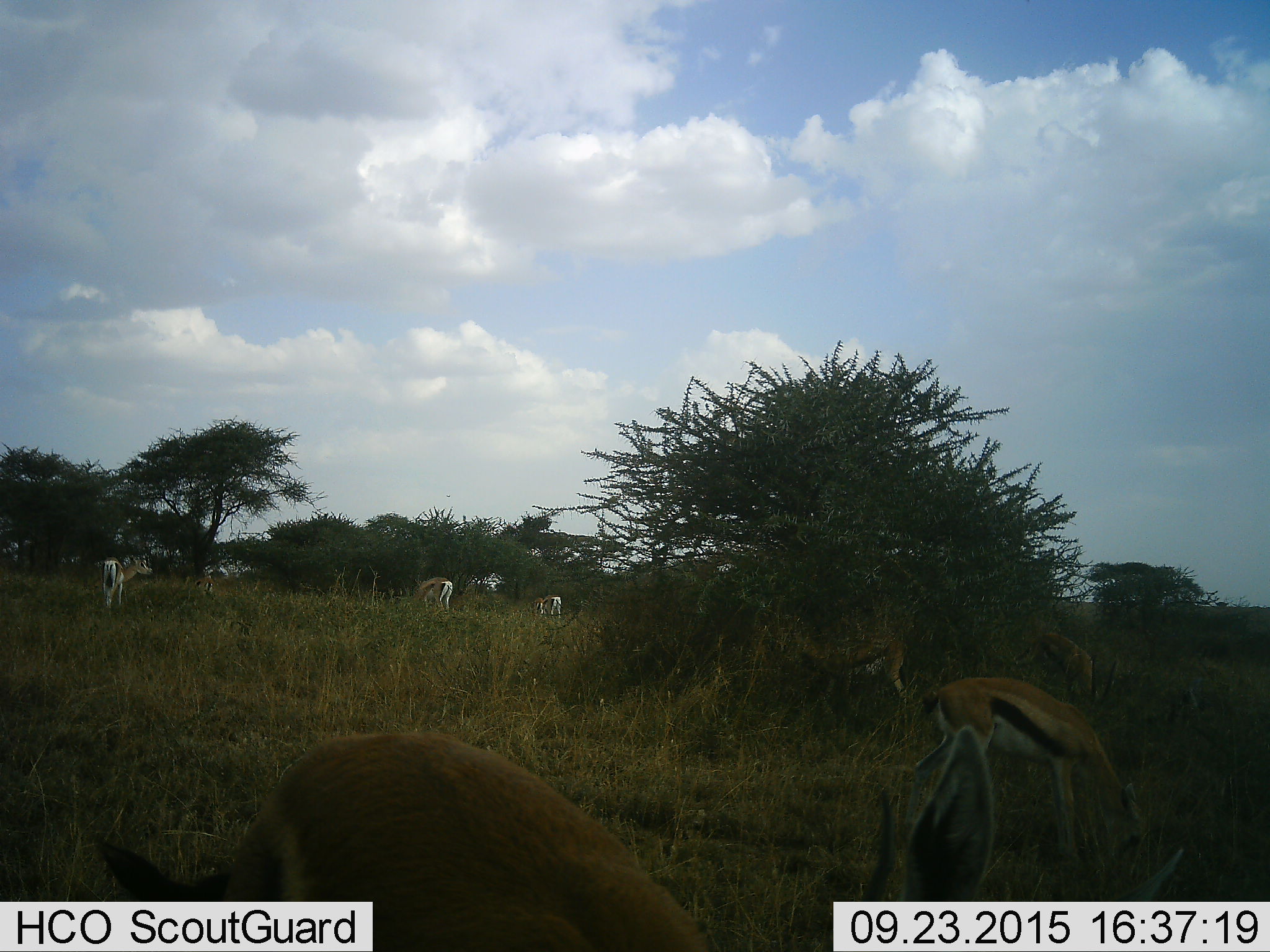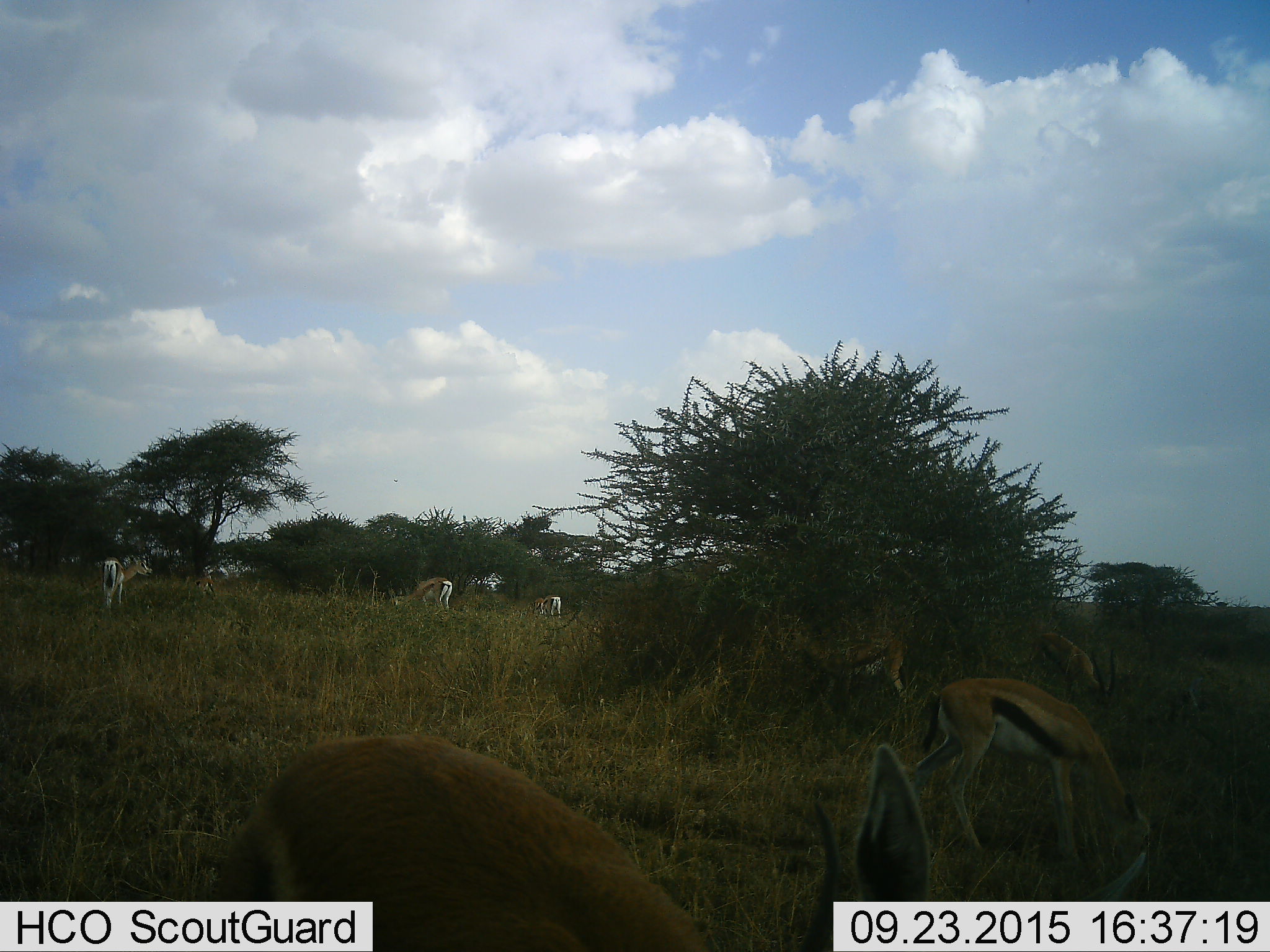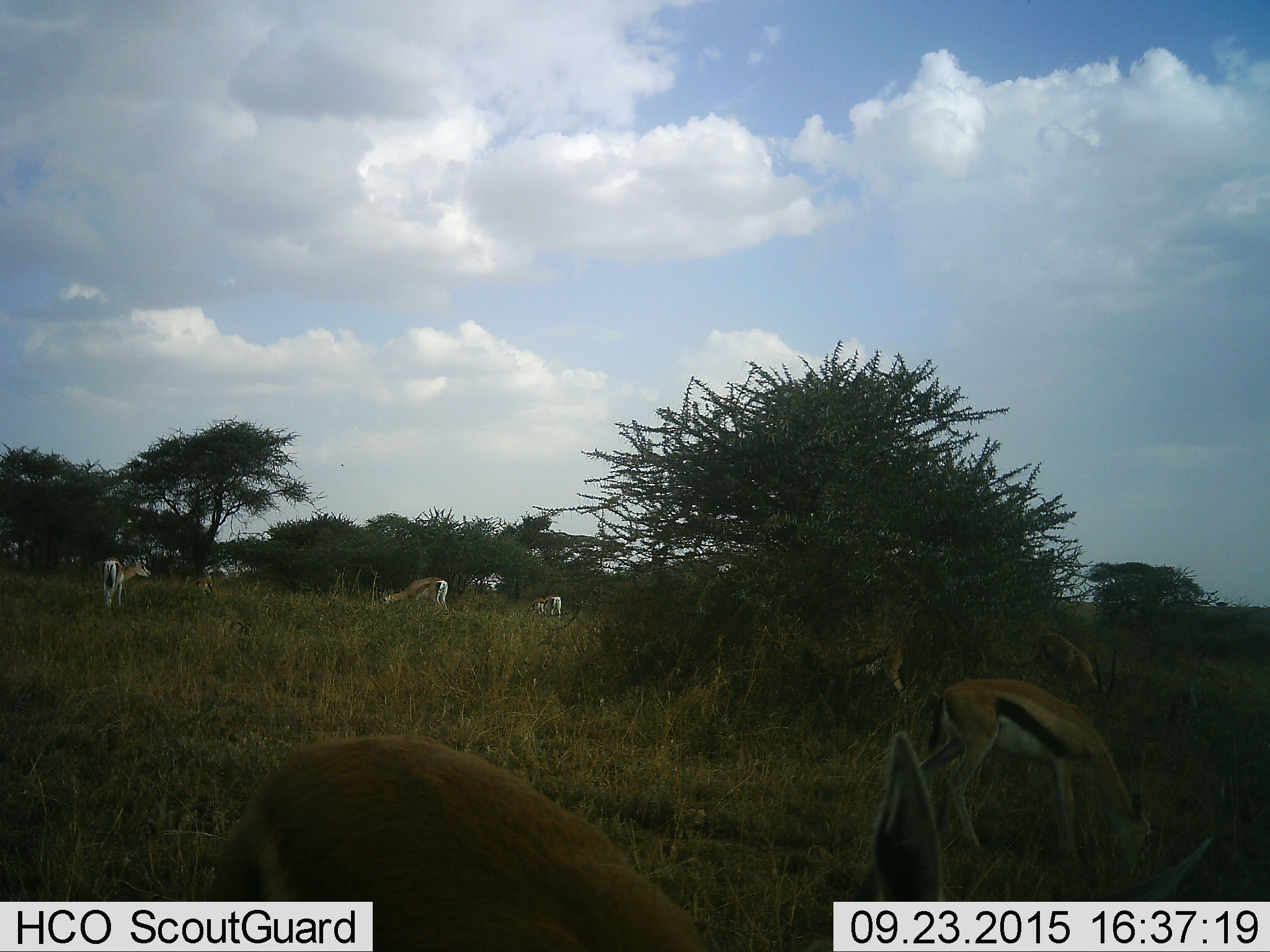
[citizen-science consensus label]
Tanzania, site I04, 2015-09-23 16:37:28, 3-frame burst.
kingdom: Animalia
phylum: Chordata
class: Mammalia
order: Artiodactyla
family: Bovidae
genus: Eudorcas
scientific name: Eudorcas thomsonii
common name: thomson's gazelle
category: gazellethomsons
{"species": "gazellethomsons (thomson's gazelle) (Eudorcas thomsonii)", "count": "7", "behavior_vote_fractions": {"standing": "50%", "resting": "0%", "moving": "33%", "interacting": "17%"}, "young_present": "17%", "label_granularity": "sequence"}